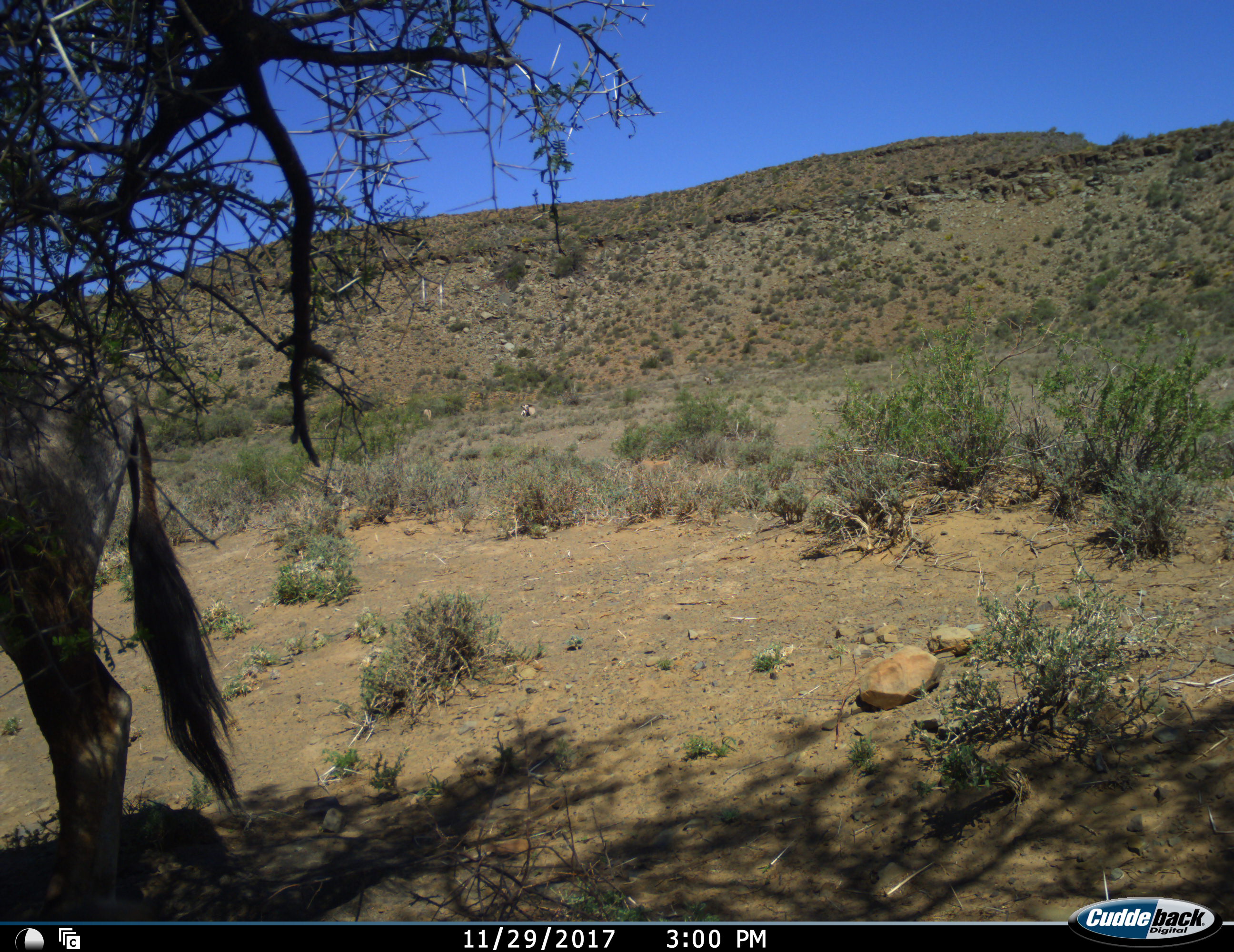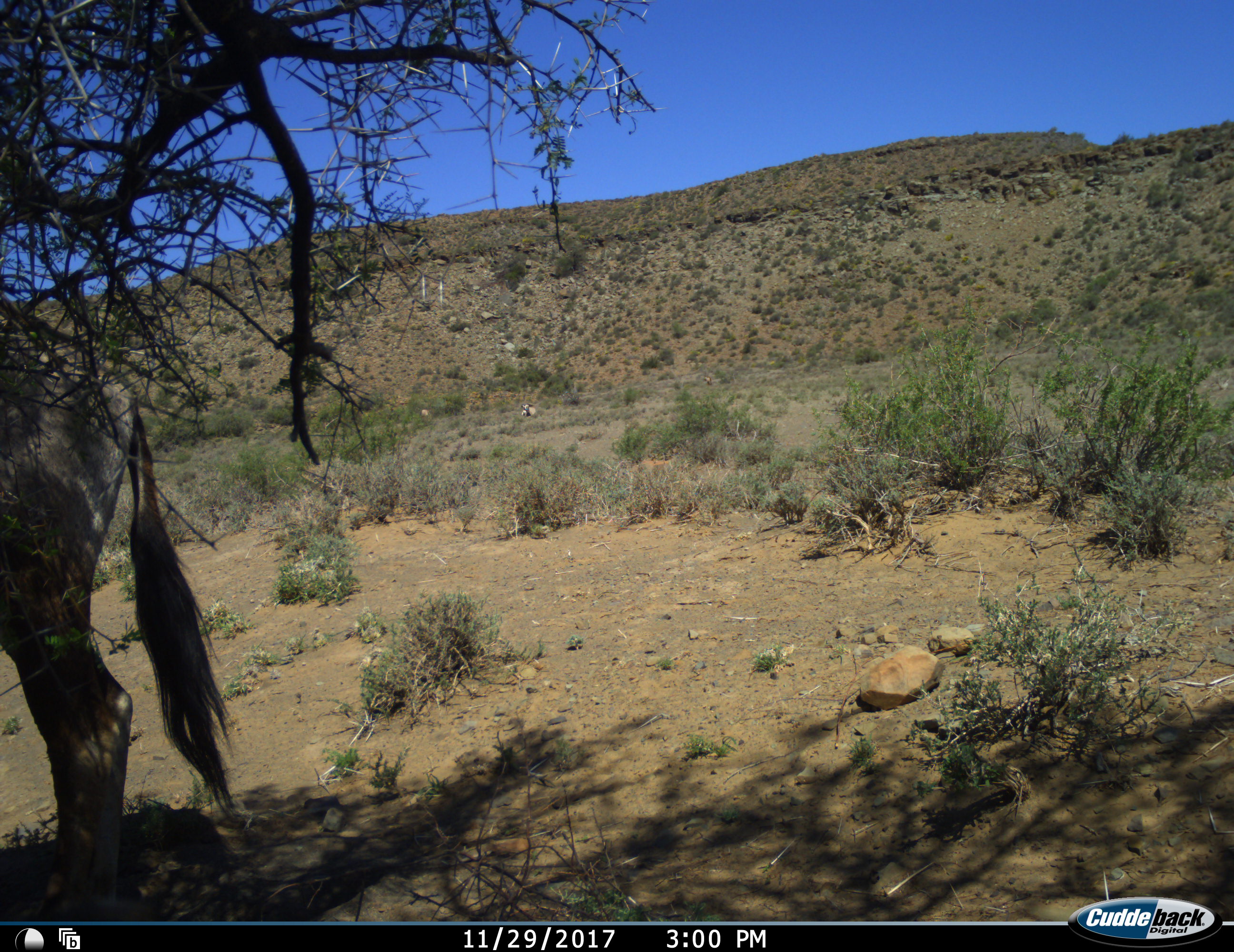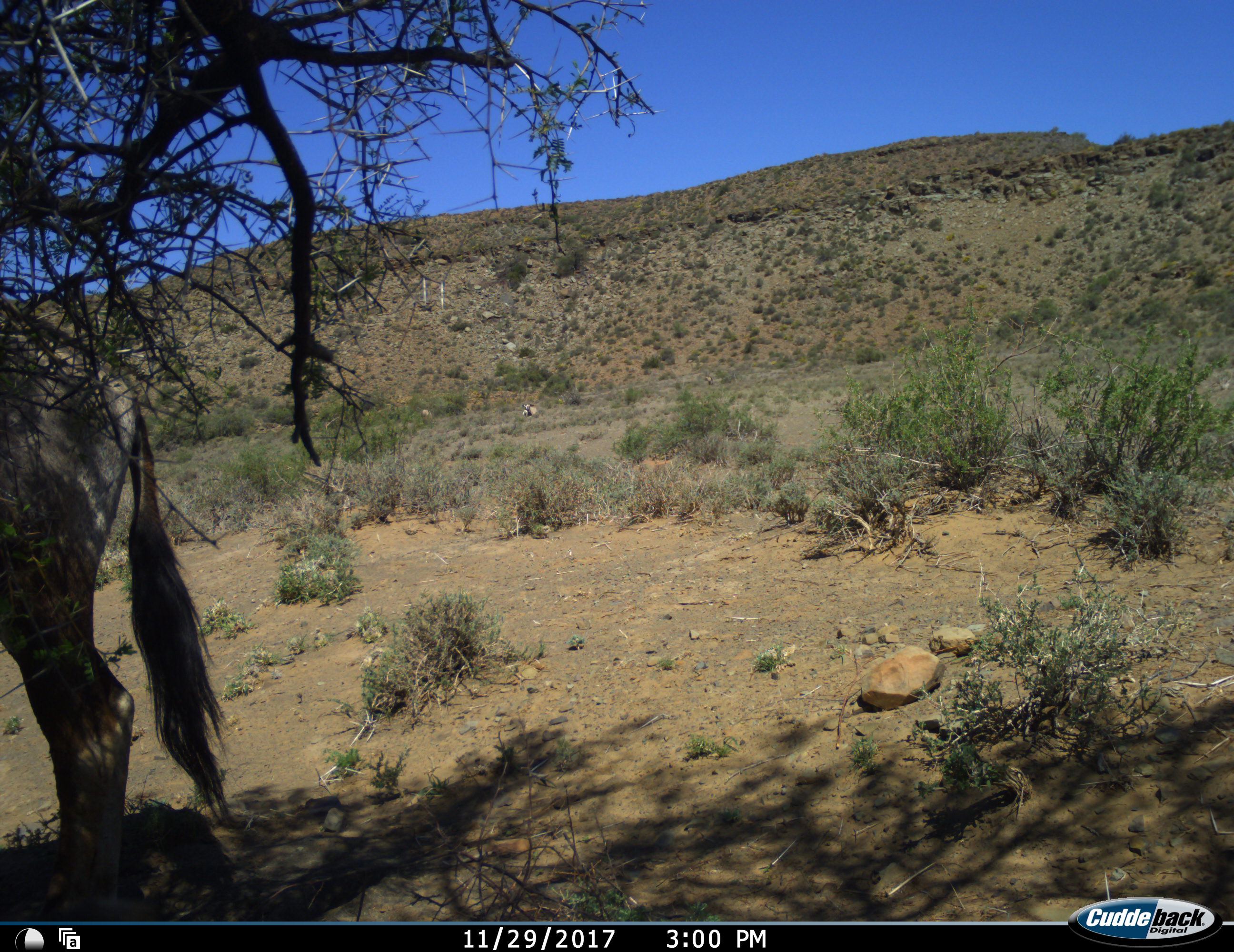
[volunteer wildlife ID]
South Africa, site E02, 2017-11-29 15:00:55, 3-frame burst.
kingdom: Animalia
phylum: Chordata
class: Mammalia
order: Artiodactyla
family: Bovidae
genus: Oryx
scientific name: Oryx gazella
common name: gemsbok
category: gemsbokoryx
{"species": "gemsbokoryx (gemsbok) (Oryx gazella)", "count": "1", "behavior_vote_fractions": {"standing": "83%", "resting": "33%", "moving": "0%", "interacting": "0%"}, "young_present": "0%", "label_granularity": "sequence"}